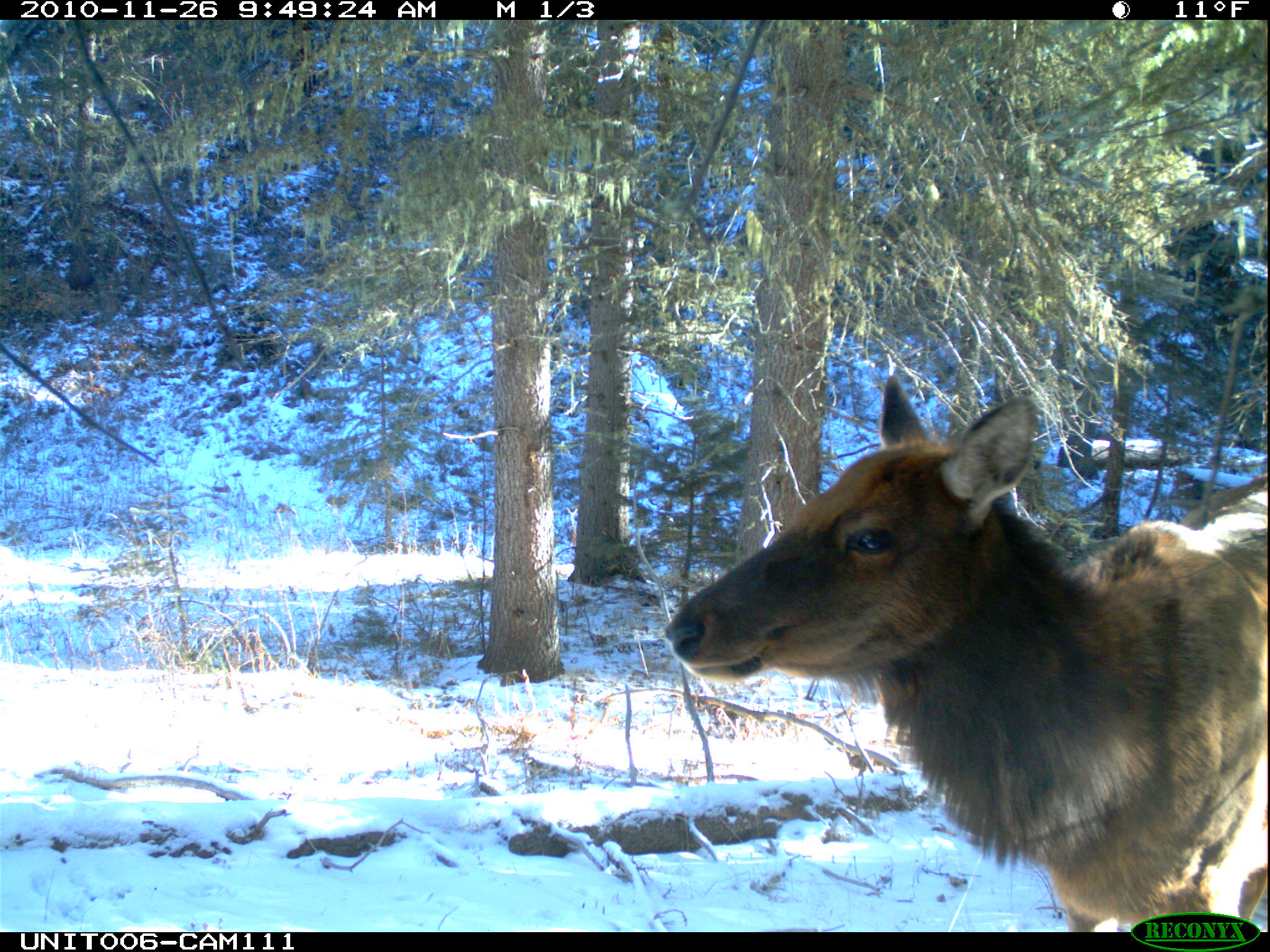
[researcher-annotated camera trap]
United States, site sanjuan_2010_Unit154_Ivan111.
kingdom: Animalia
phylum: Chordata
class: Mammalia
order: Artiodactyla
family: Cervidae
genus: Cervus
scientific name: Cervus elaphus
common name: red deer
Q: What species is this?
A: Cervus elaphus (red deer).